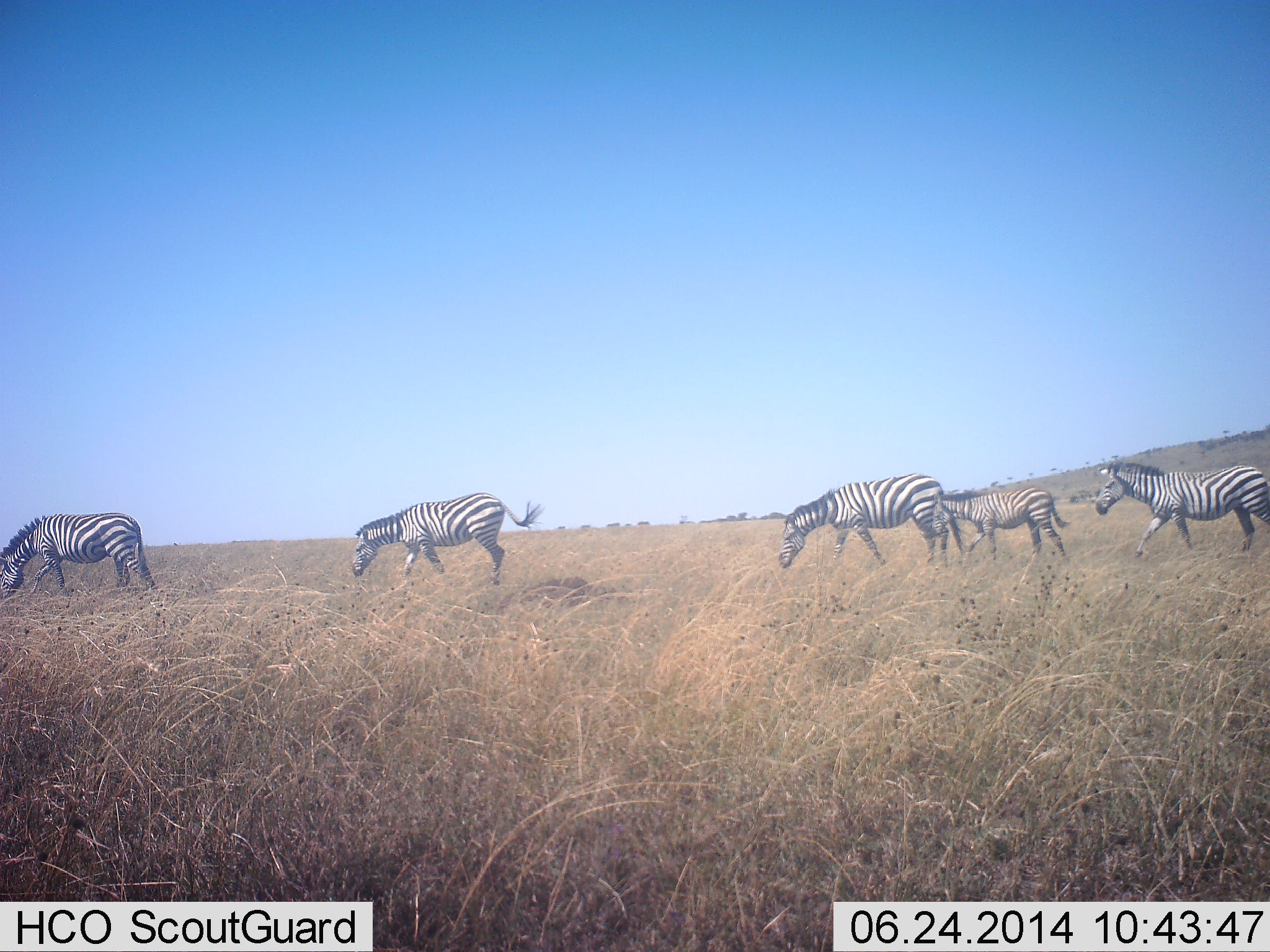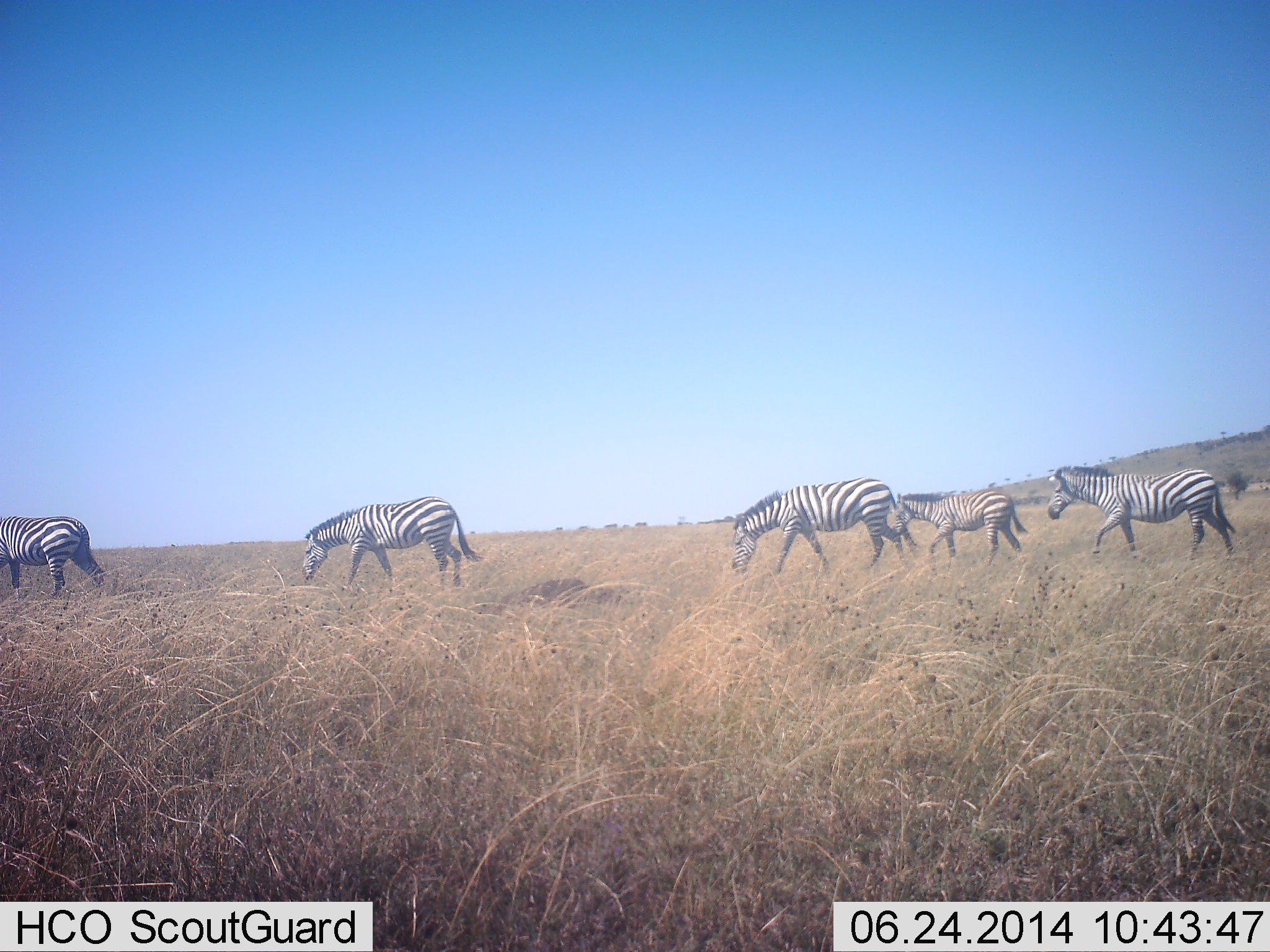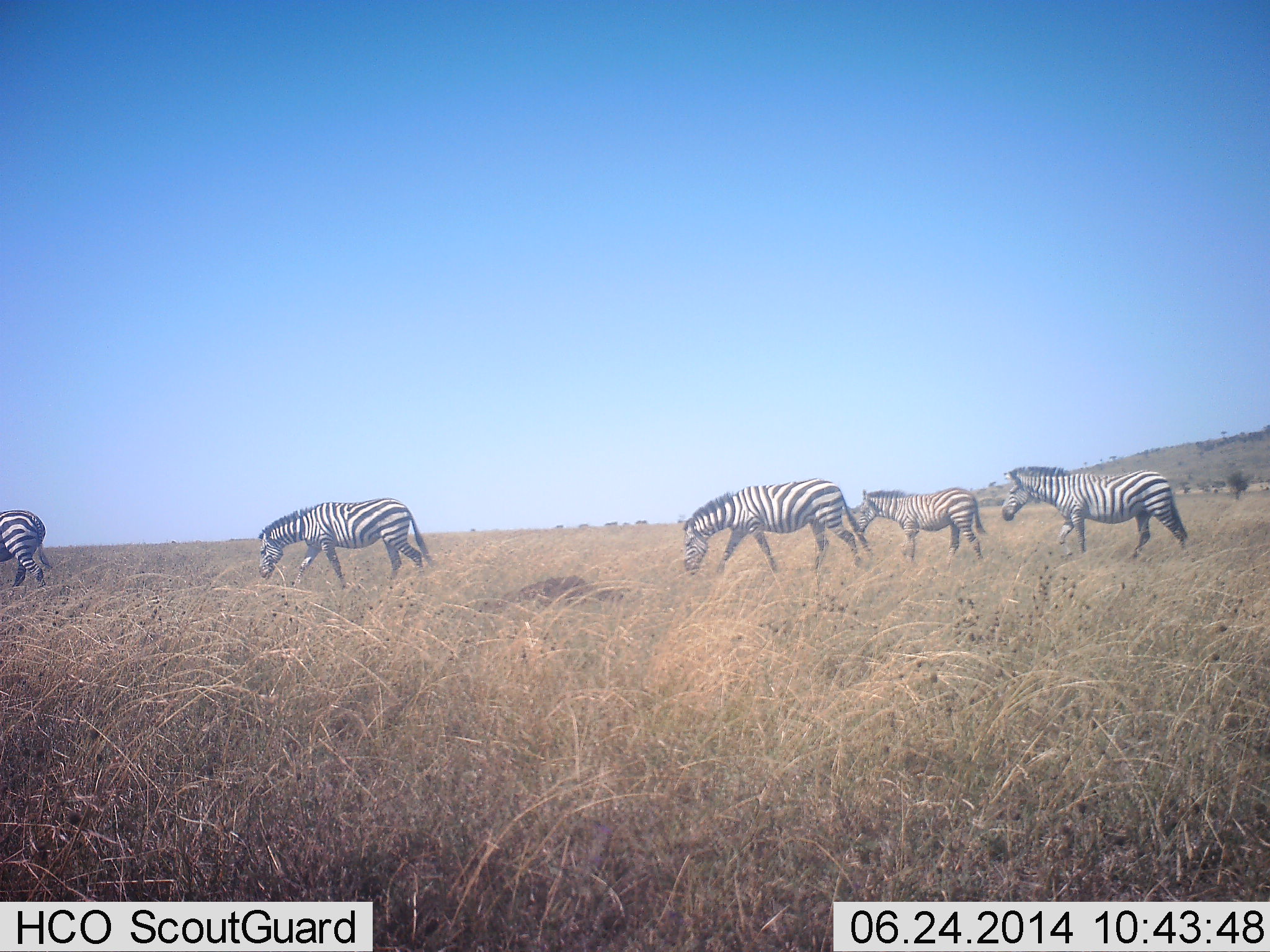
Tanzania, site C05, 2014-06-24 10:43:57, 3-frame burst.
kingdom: Animalia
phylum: Chordata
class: Mammalia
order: Perissodactyla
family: Equidae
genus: Equus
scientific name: Equus quagga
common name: plains zebra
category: zebra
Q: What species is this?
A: Zebra (plains zebra) (Equus quagga).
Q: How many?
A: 5.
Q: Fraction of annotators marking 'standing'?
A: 0%.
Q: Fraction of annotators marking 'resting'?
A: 0%.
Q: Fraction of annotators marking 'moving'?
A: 90%.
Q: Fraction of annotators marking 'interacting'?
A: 0%.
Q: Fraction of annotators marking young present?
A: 30%.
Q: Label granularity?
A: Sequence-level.